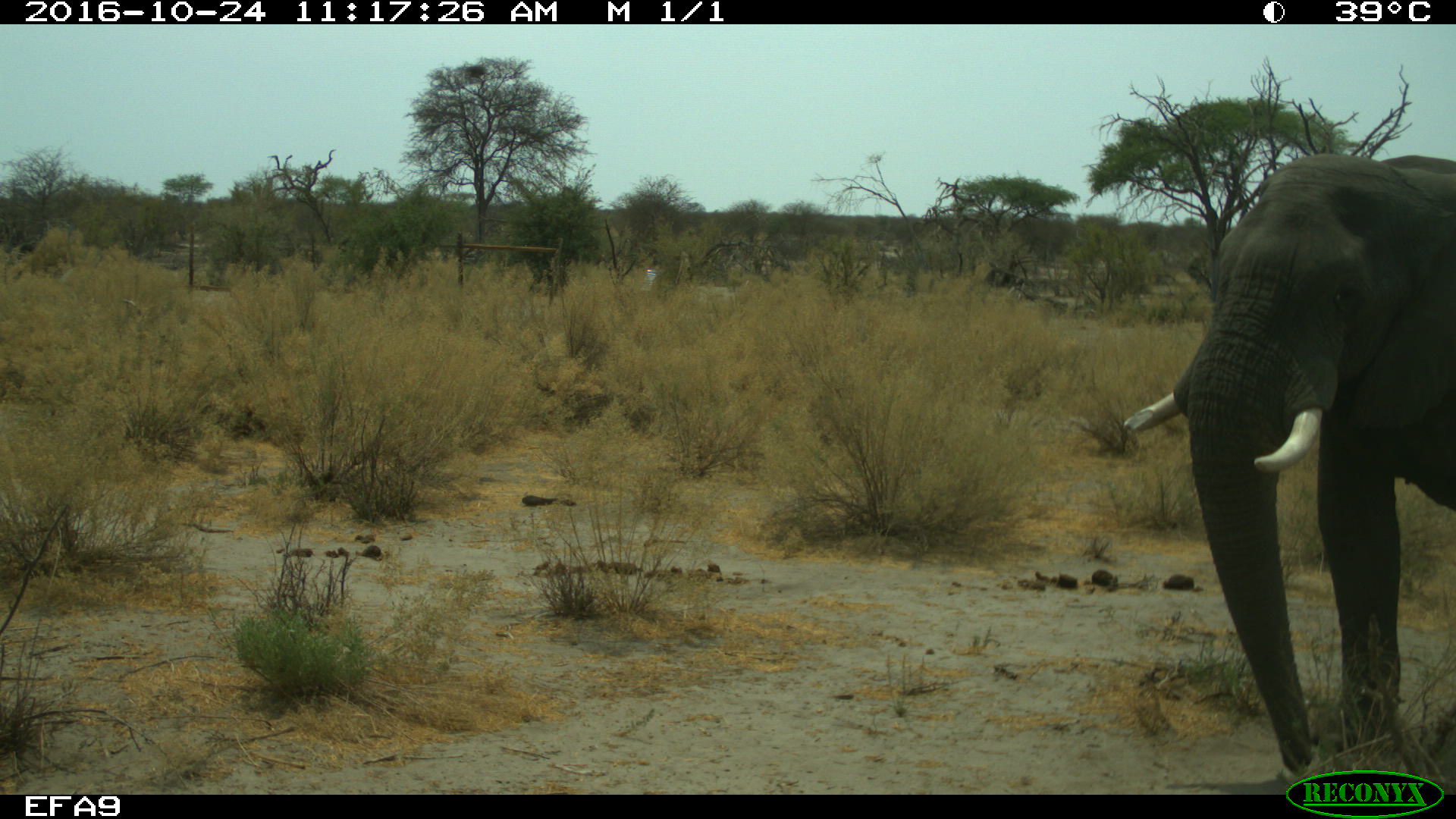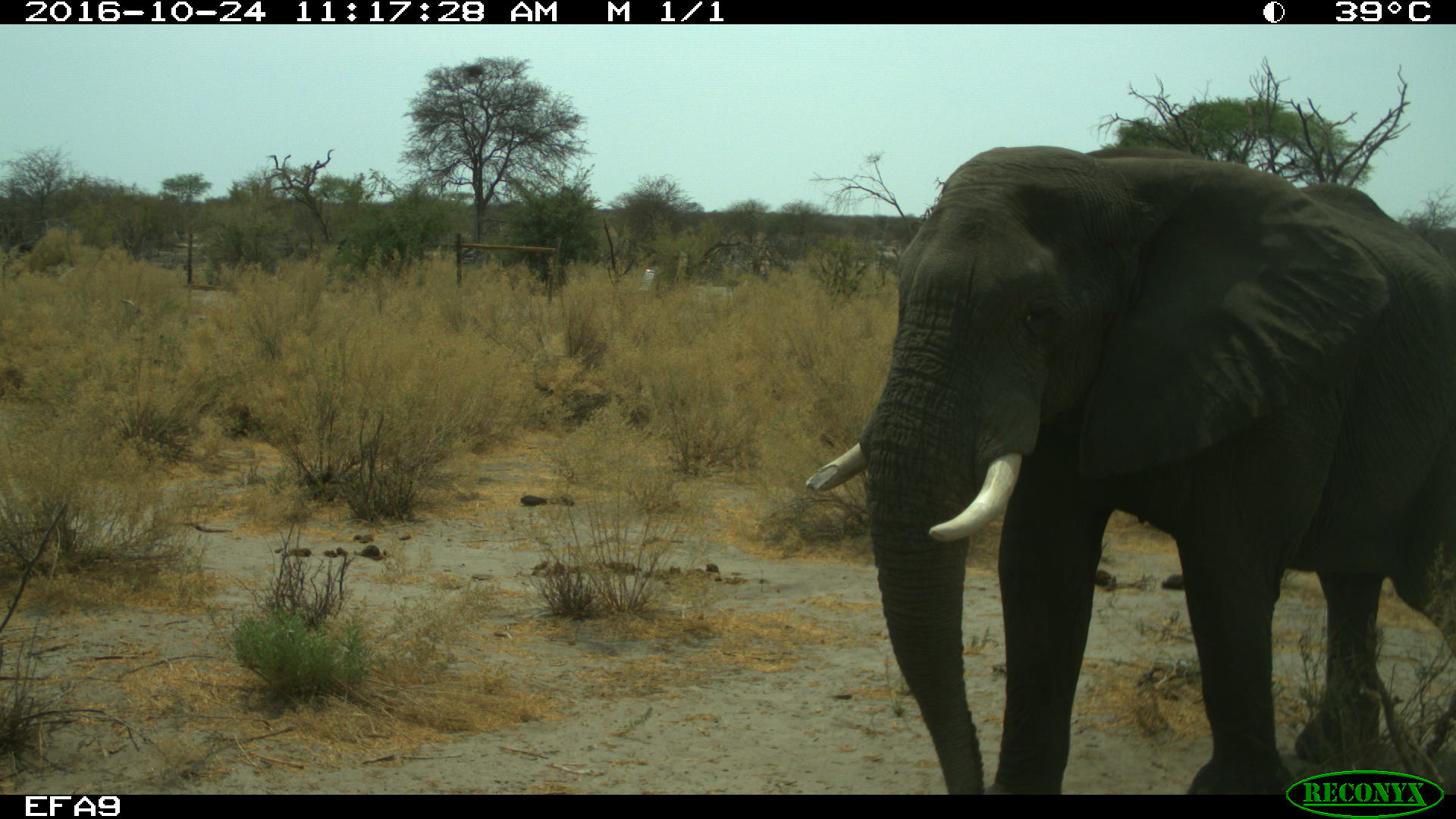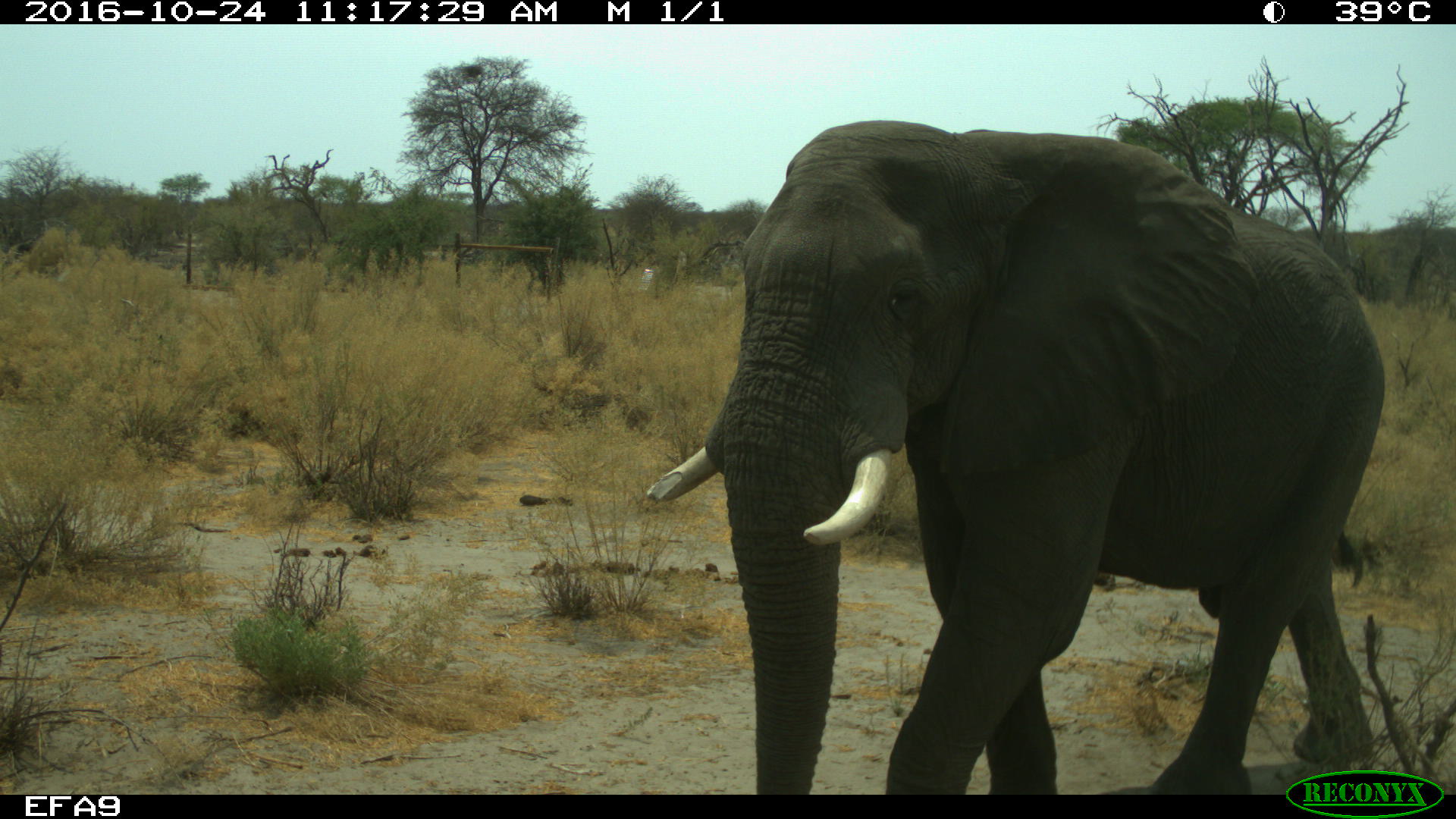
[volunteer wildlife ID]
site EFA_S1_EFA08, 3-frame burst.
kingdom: Animalia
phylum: Chordata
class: Mammalia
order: Proboscidea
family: Elephantidae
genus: Loxodonta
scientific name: Loxodonta africana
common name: african bush elephant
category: elephant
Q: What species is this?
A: Elephant (african bush elephant) (Loxodonta africana).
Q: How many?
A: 1.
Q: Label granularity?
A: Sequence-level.